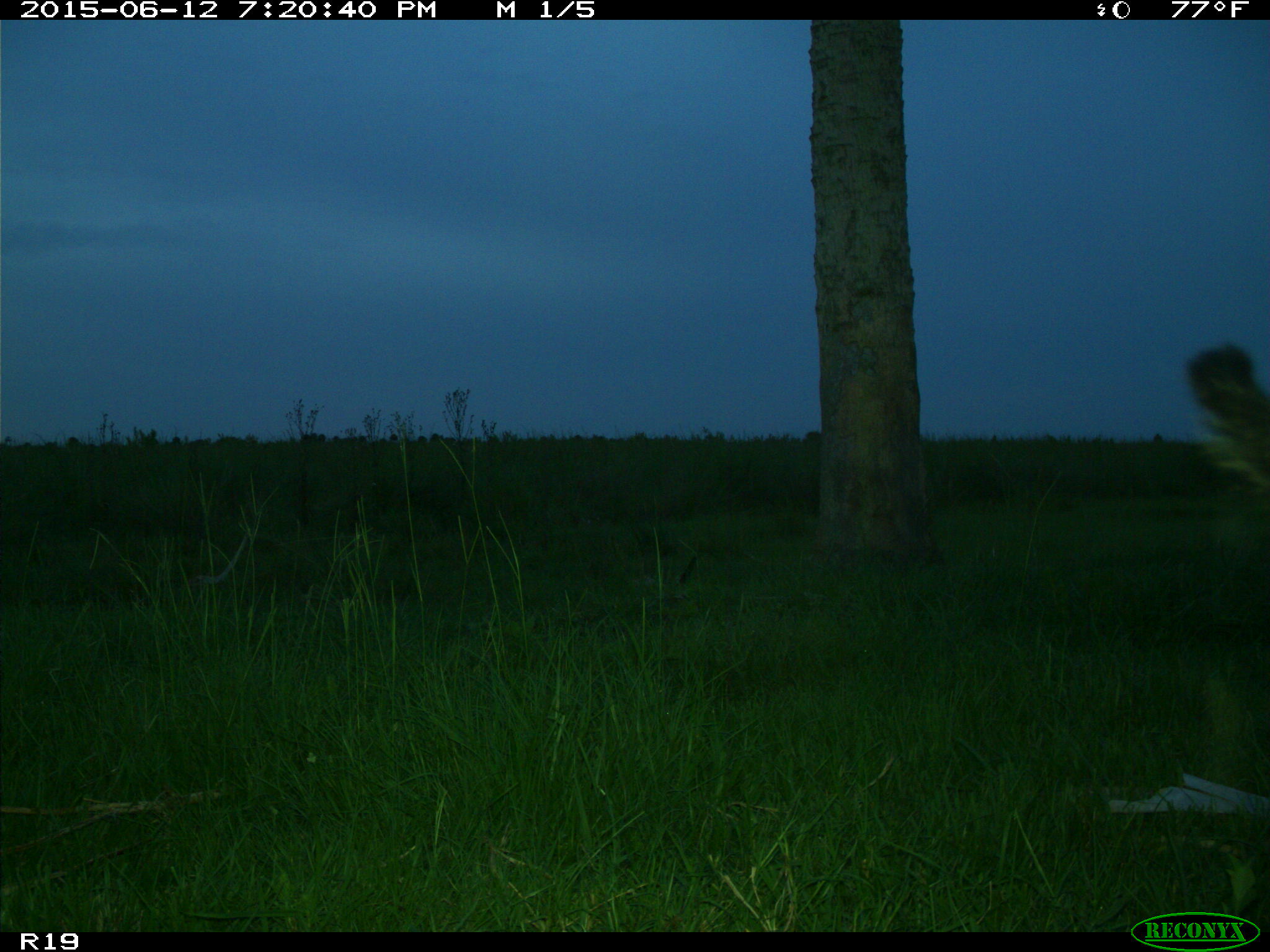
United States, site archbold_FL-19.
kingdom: Animalia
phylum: Chordata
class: Mammalia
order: Artiodactyla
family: Bovidae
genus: Bos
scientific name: Bos taurus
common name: domestic cow